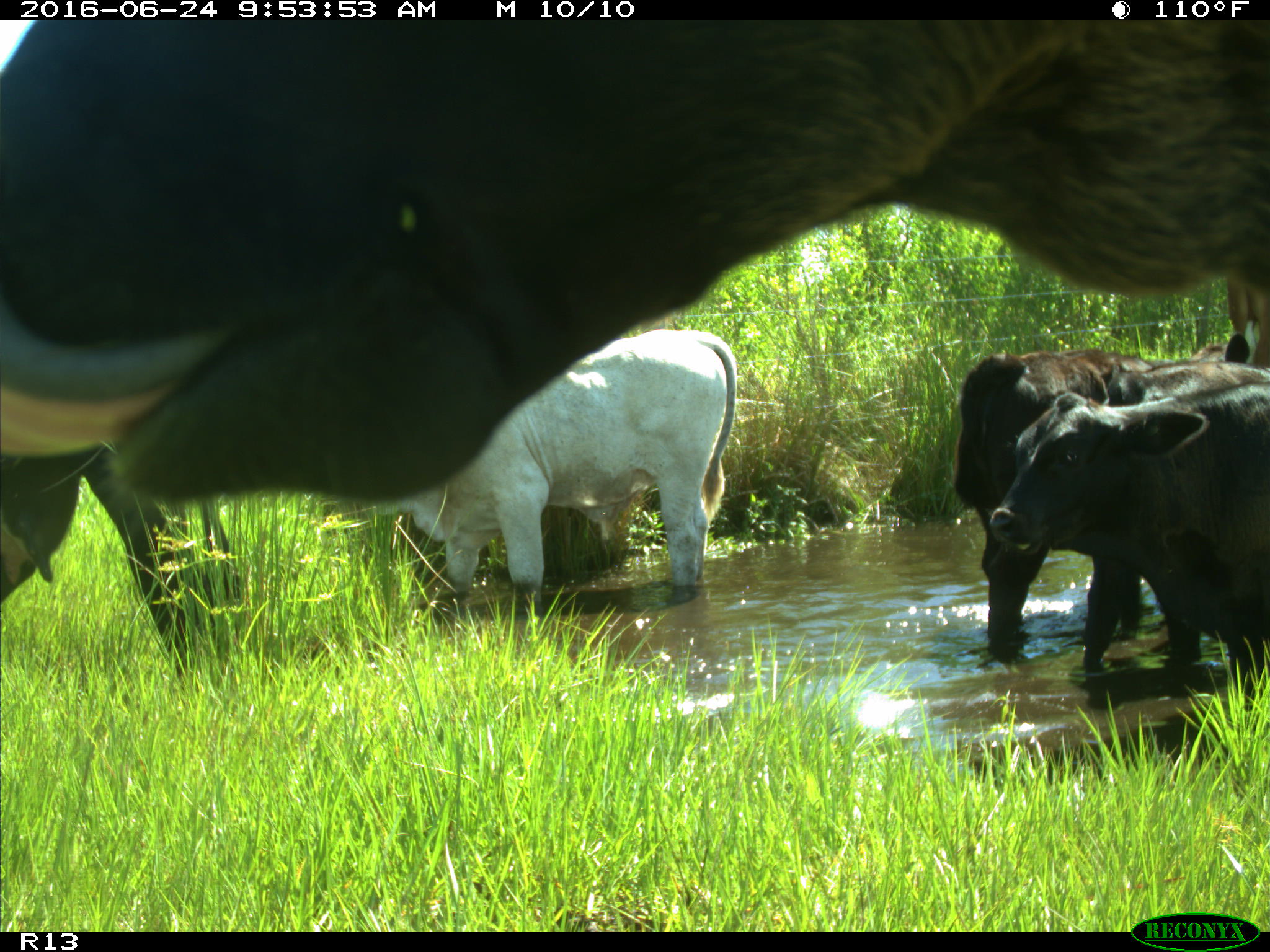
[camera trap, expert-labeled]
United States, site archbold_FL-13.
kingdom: Animalia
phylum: Chordata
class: Mammalia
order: Artiodactyla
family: Bovidae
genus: Bos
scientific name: Bos taurus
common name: domestic cow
Bos taurus (domestic cow).